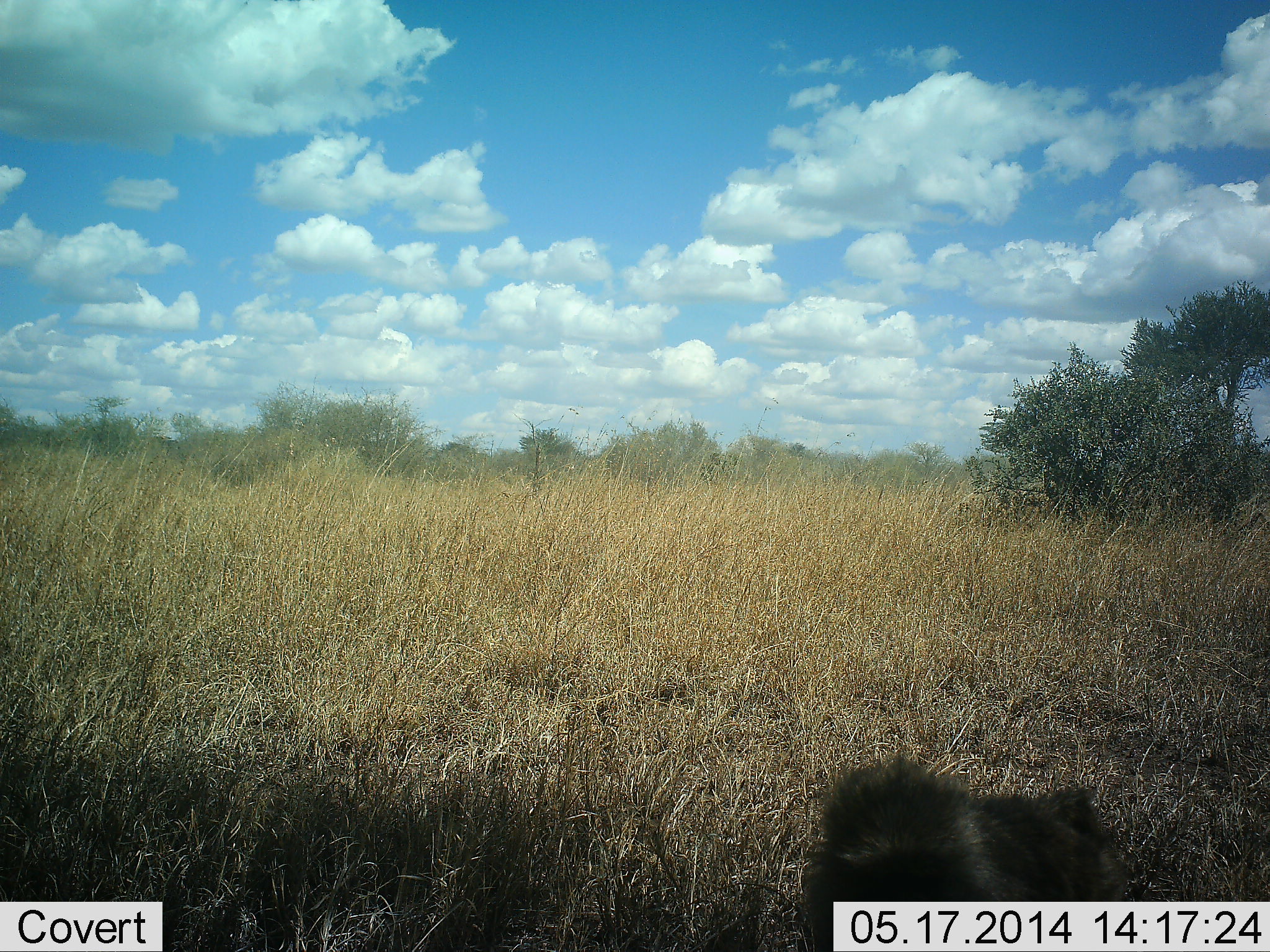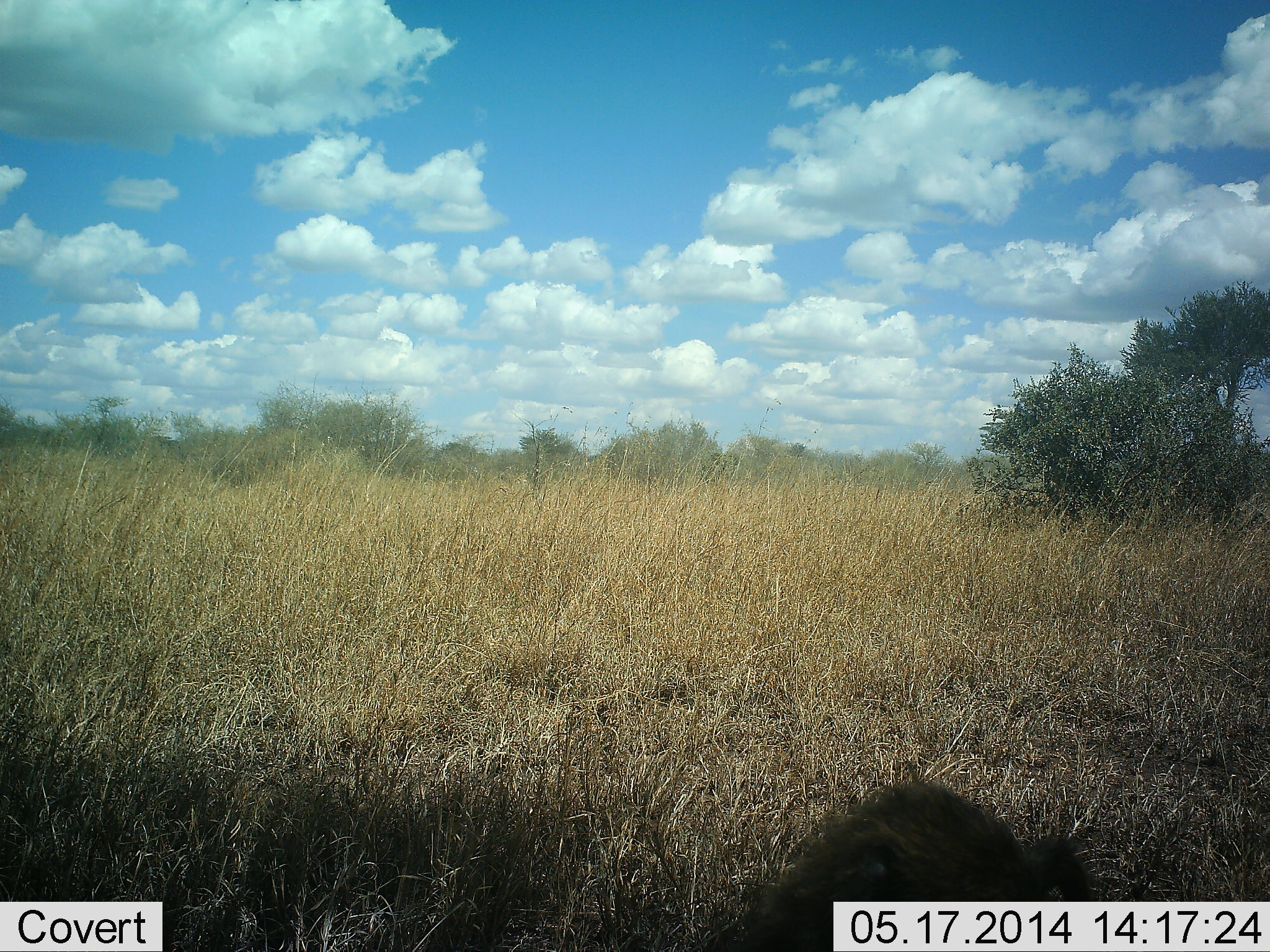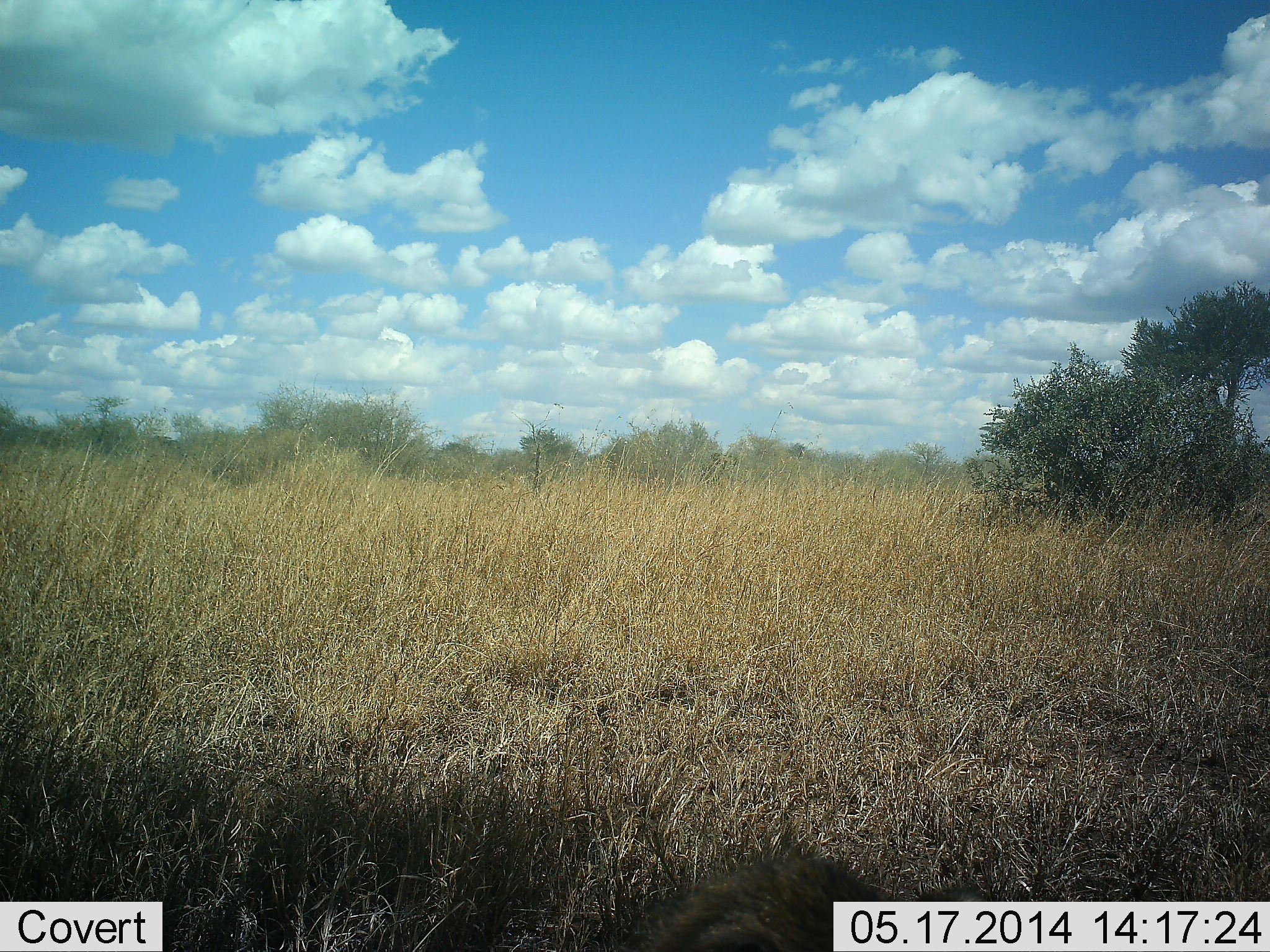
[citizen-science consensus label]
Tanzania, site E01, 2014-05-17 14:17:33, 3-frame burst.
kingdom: Animalia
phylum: Chordata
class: Mammalia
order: Primates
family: Cercopithecidae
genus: Papio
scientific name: Papio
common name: baboon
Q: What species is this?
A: Baboon (Papio).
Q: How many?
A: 1.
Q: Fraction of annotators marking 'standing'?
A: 60%.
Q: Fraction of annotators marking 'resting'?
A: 20%.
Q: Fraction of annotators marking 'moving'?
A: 40%.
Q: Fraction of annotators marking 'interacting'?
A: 0%.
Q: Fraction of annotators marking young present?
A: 0%.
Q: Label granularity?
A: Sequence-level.